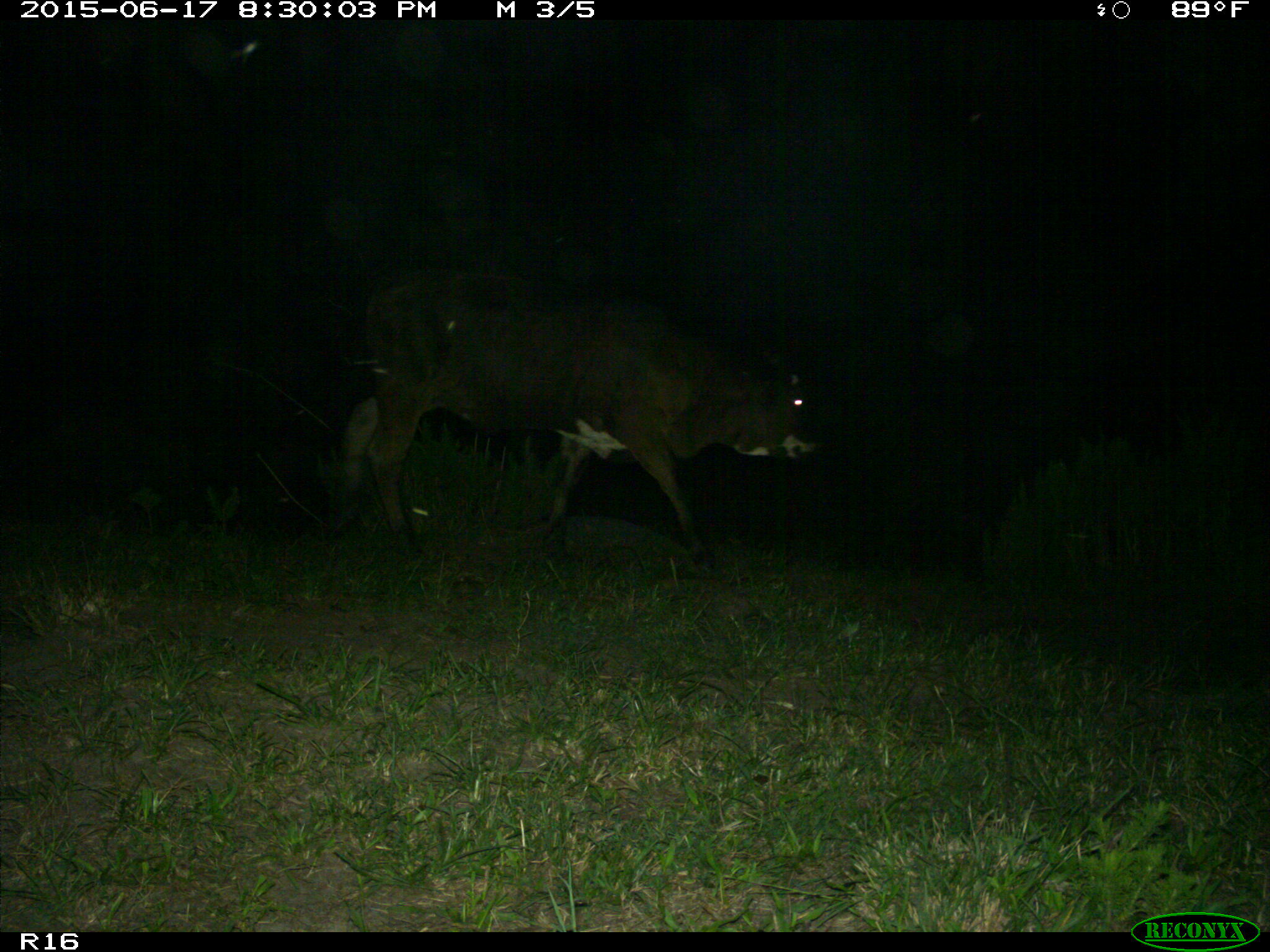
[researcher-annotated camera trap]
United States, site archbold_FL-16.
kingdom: Animalia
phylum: Chordata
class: Mammalia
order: Artiodactyla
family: Bovidae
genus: Bos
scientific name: Bos taurus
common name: domestic cow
Bos taurus (domestic cow).